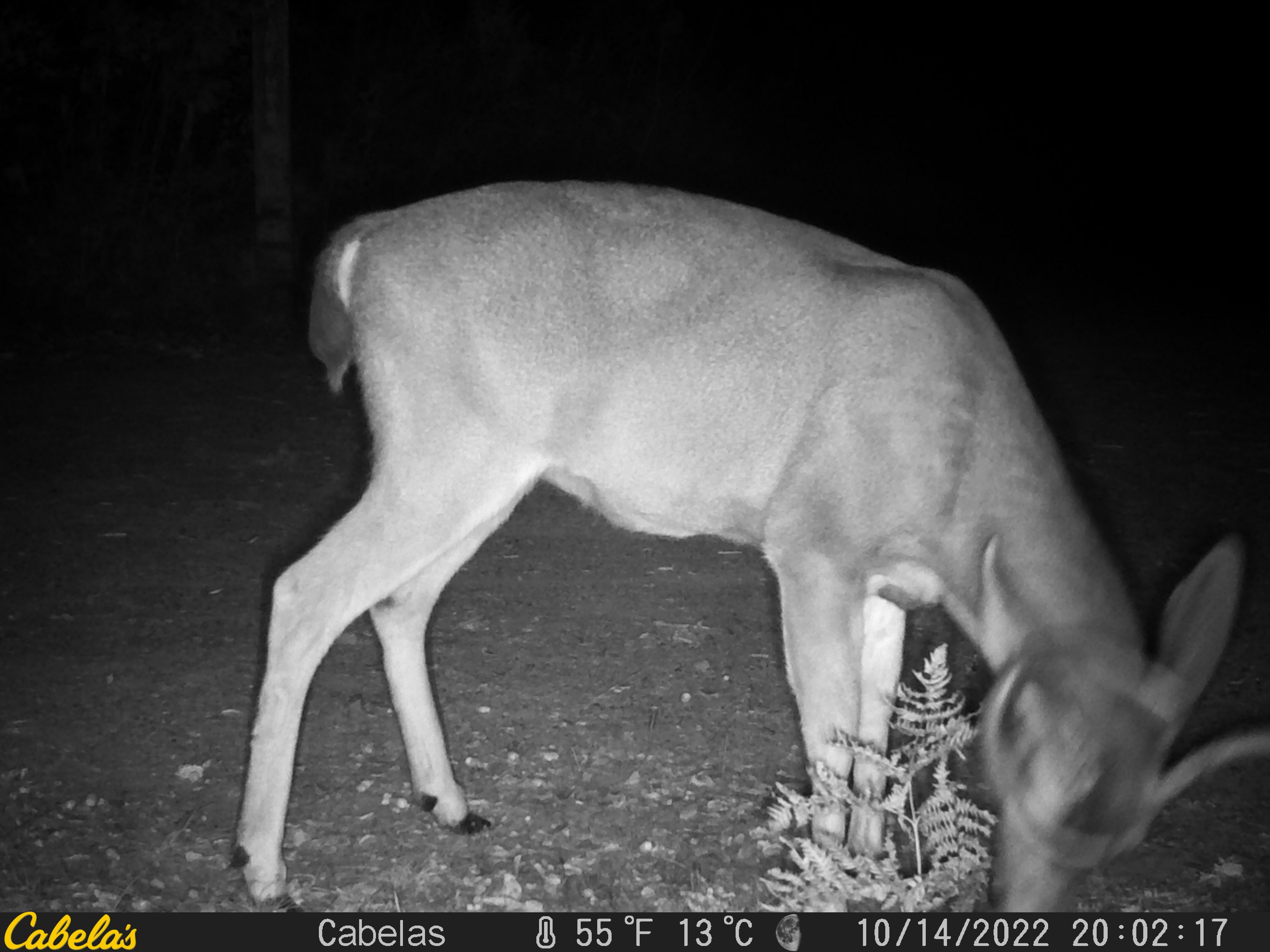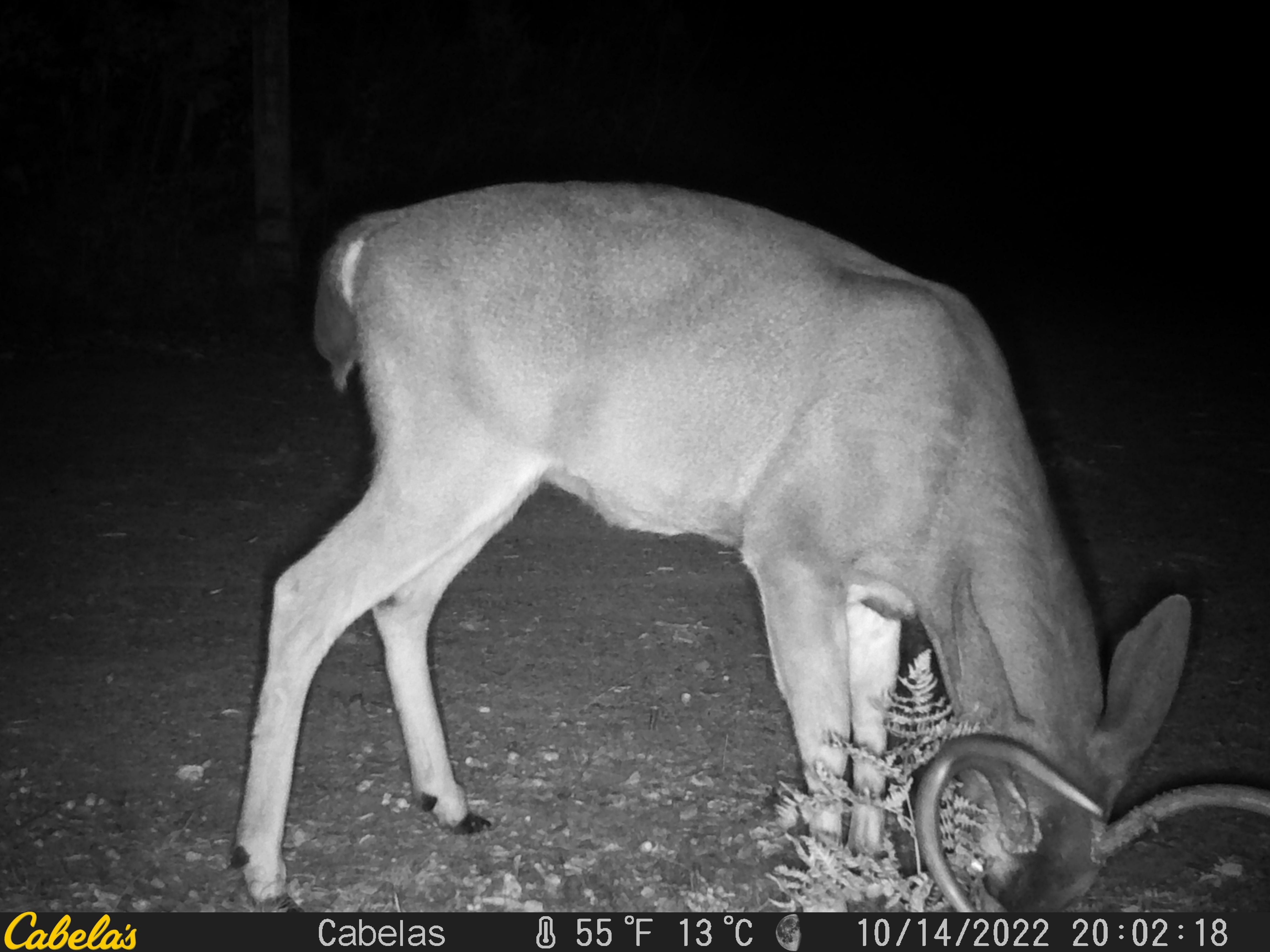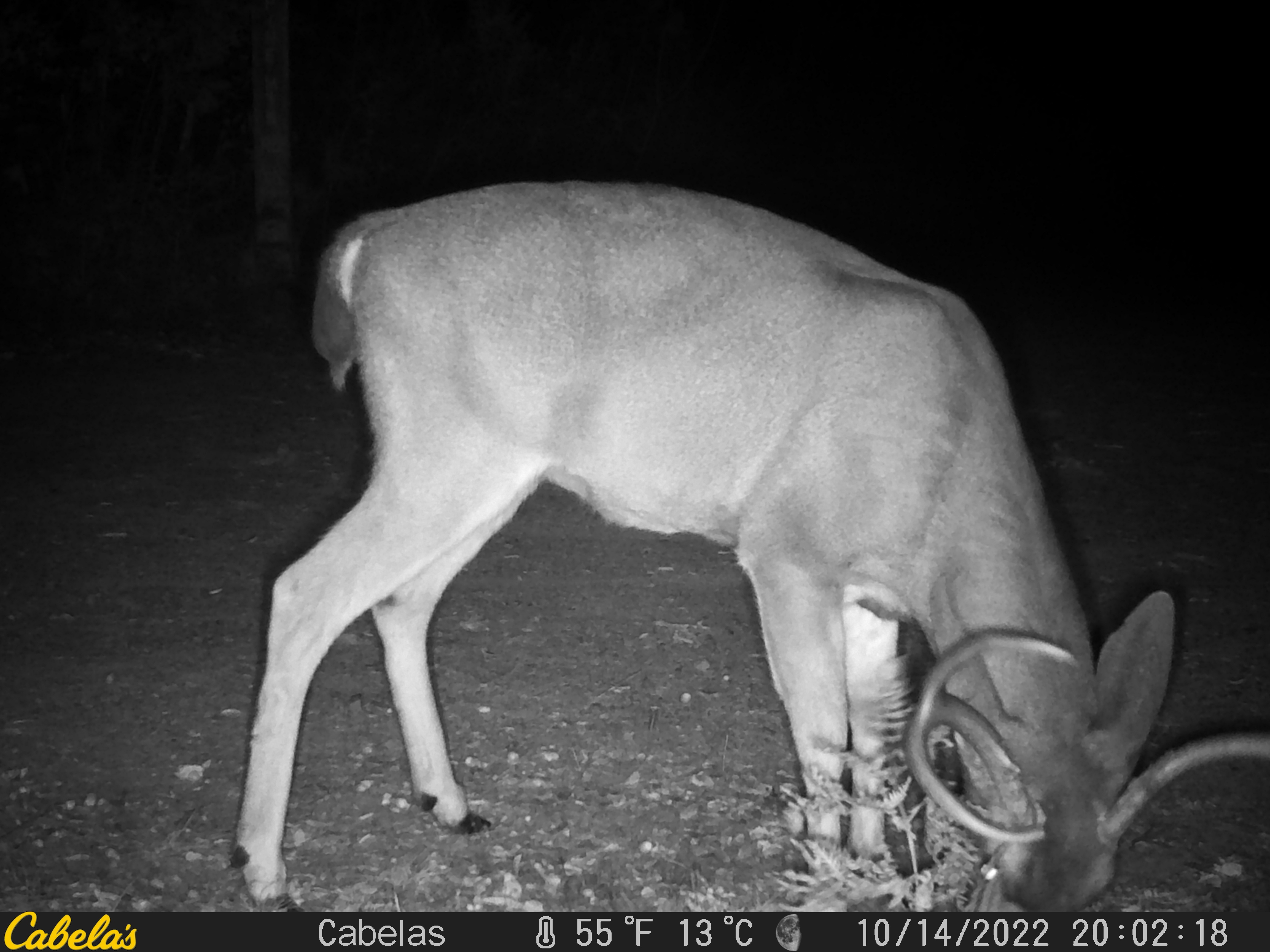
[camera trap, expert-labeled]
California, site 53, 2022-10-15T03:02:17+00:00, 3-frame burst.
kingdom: Animalia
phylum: Chordata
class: Mammalia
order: Artiodactyla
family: Cervidae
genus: Odocoileus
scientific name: Odocoileus hemionus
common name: mule deer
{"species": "mule deer (Odocoileus hemionus)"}